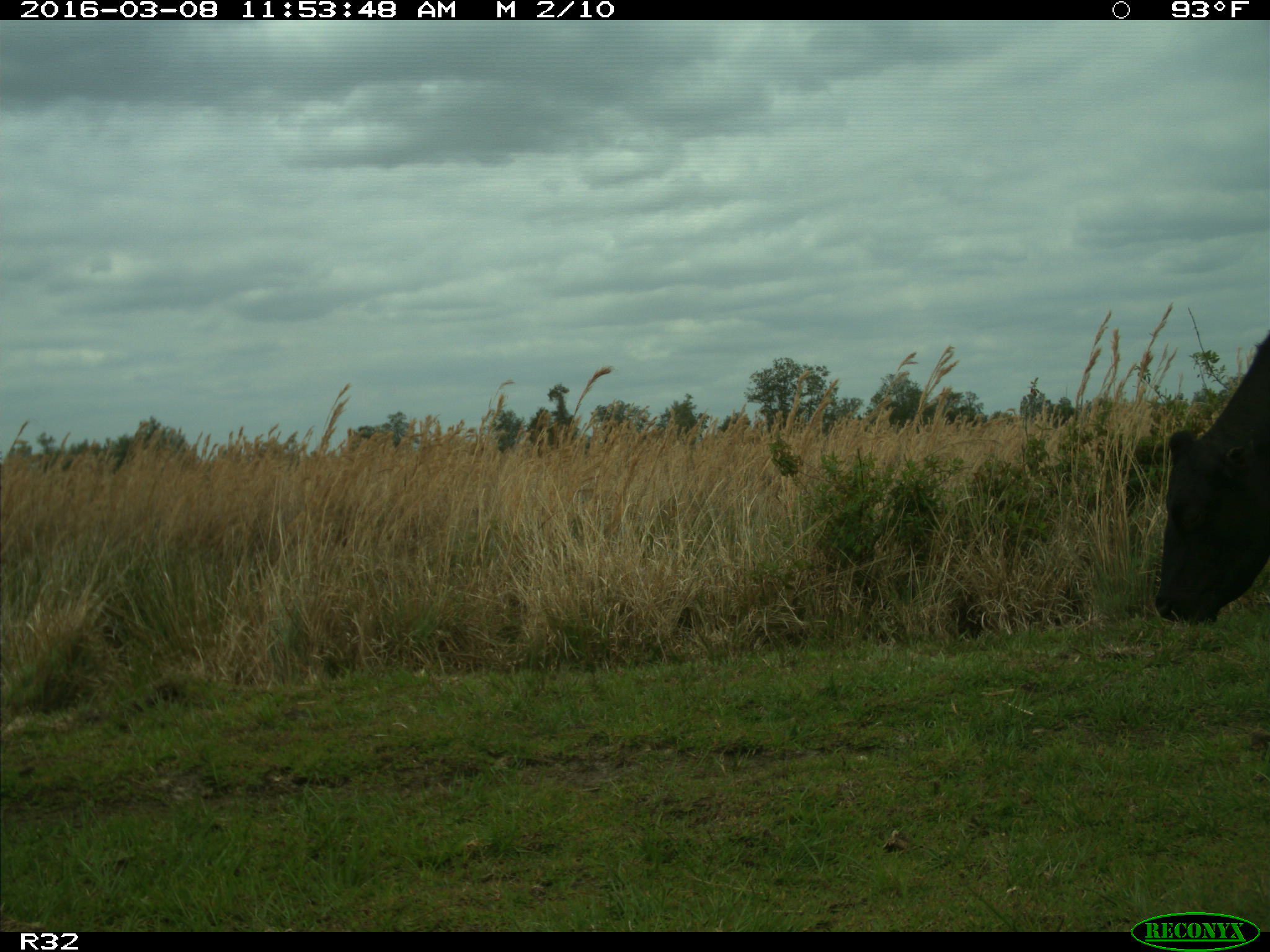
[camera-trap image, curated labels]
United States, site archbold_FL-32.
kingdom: Animalia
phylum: Chordata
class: Mammalia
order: Artiodactyla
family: Bovidae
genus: Bos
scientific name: Bos taurus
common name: domestic cow